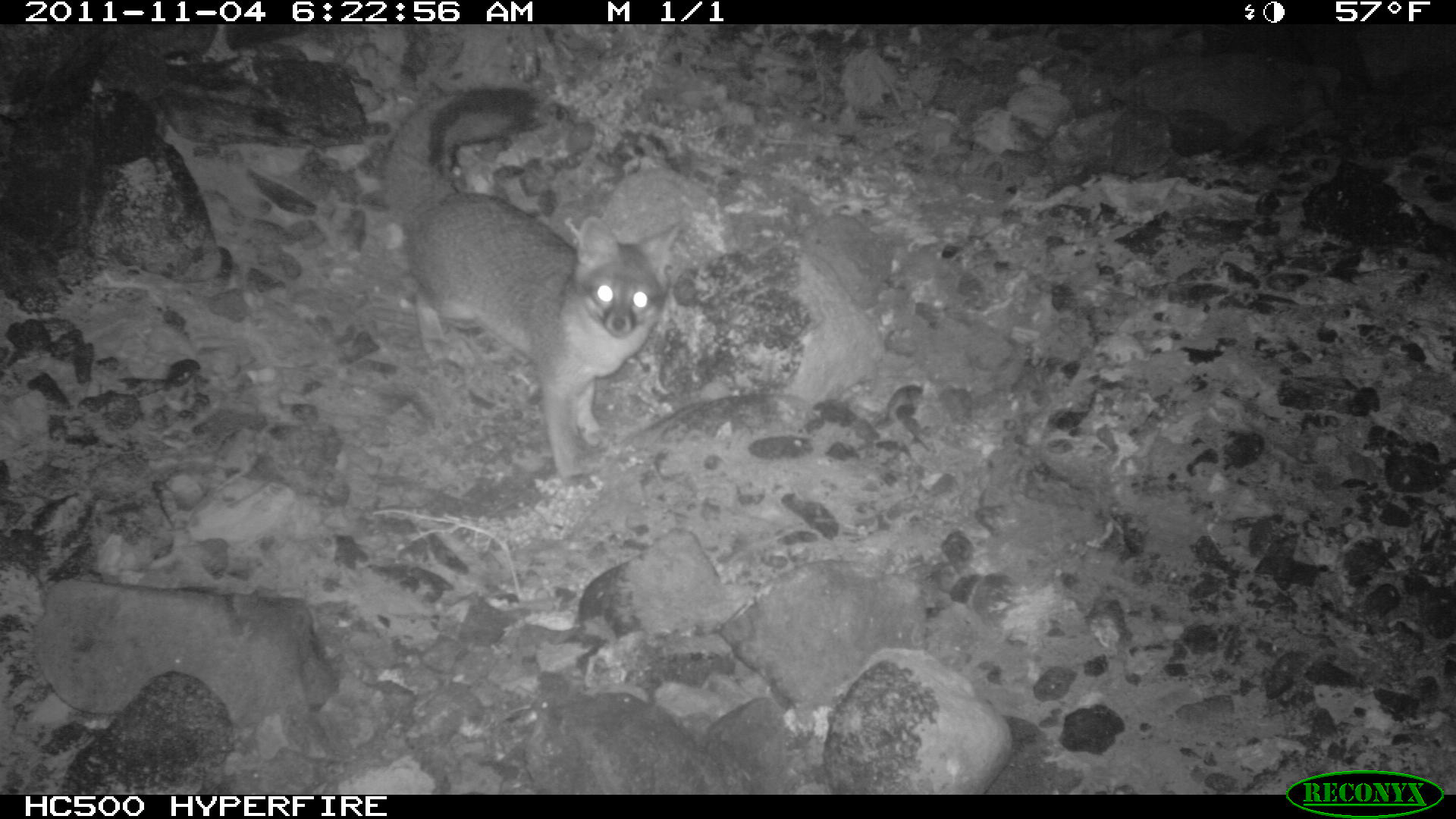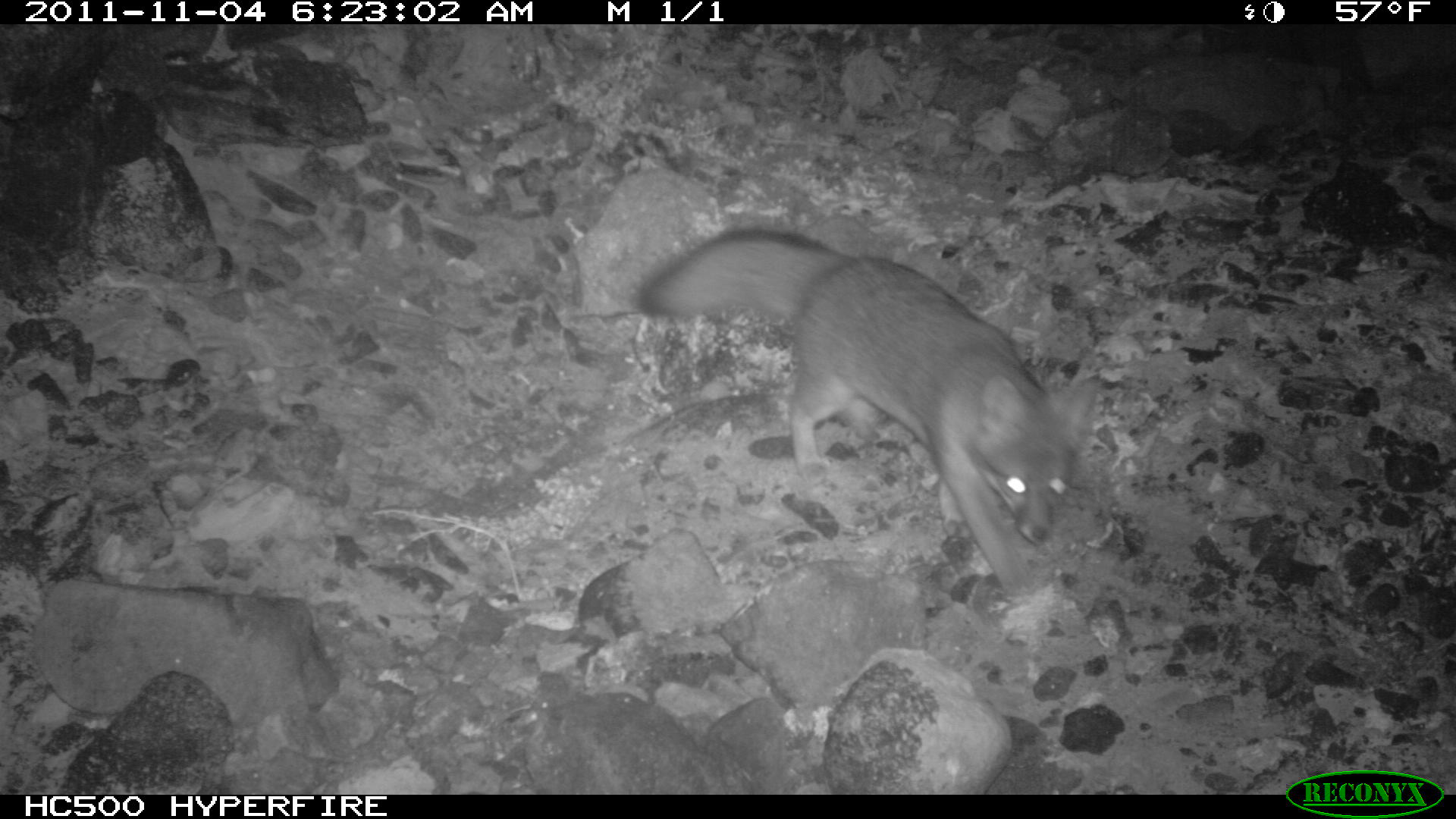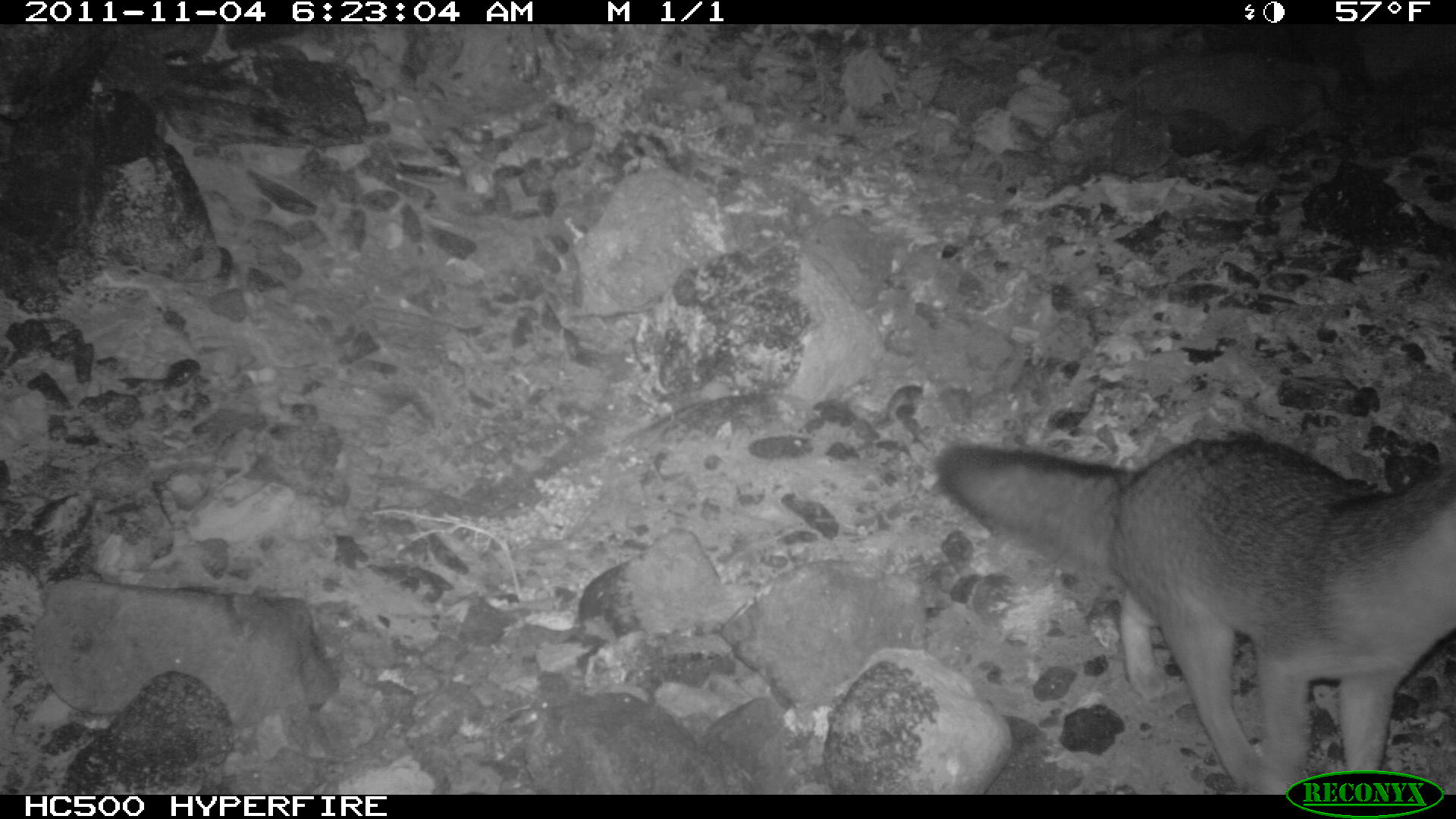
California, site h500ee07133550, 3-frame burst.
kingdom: Animalia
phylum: Chordata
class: Mammalia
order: Carnivora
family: Canidae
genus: Urocyon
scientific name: Urocyon littoralis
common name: island fox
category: fox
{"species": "fox (island fox) (Urocyon littoralis)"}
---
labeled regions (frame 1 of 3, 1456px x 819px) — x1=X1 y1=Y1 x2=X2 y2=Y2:
fox: x1=381 y1=86 x2=679 y2=481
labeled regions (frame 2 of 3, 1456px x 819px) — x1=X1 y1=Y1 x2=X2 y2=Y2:
fox: x1=632 y1=225 x2=1097 y2=596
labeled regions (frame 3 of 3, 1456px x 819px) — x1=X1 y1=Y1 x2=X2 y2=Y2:
fox: x1=936 y1=440 x2=1455 y2=794